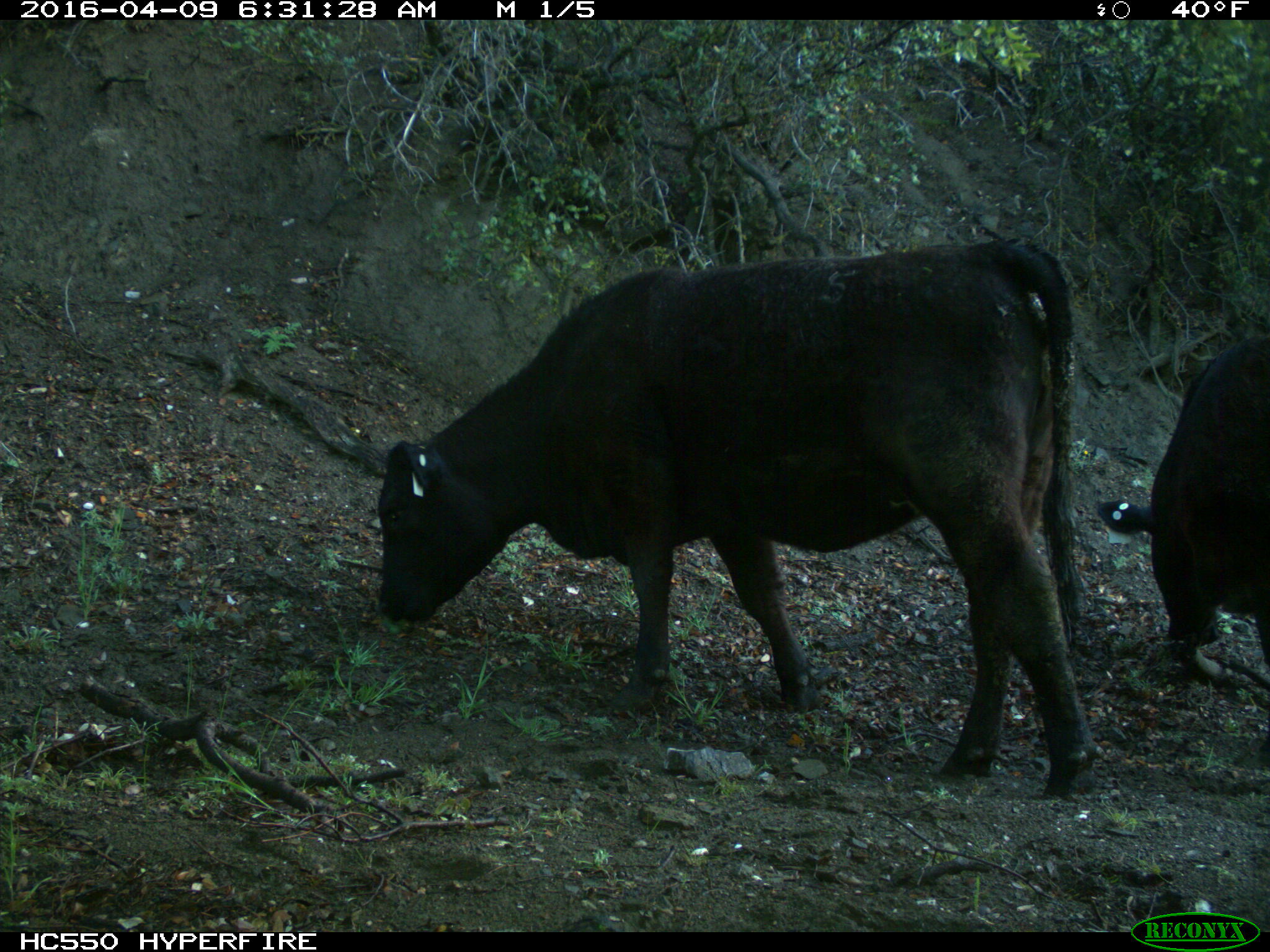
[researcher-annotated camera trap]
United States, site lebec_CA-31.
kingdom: Animalia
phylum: Chordata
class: Mammalia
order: Artiodactyla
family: Bovidae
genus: Bos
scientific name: Bos taurus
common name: domestic cow